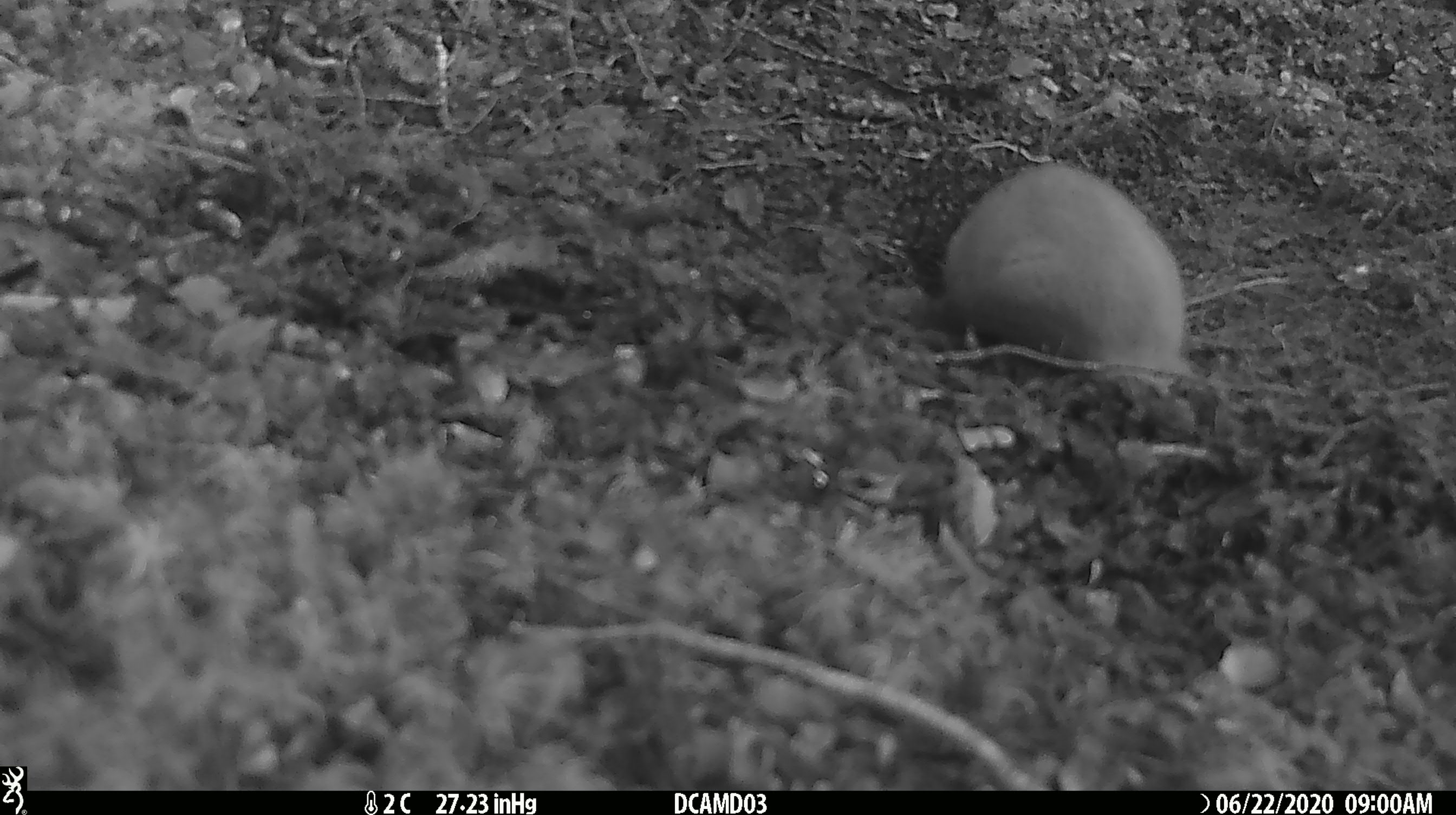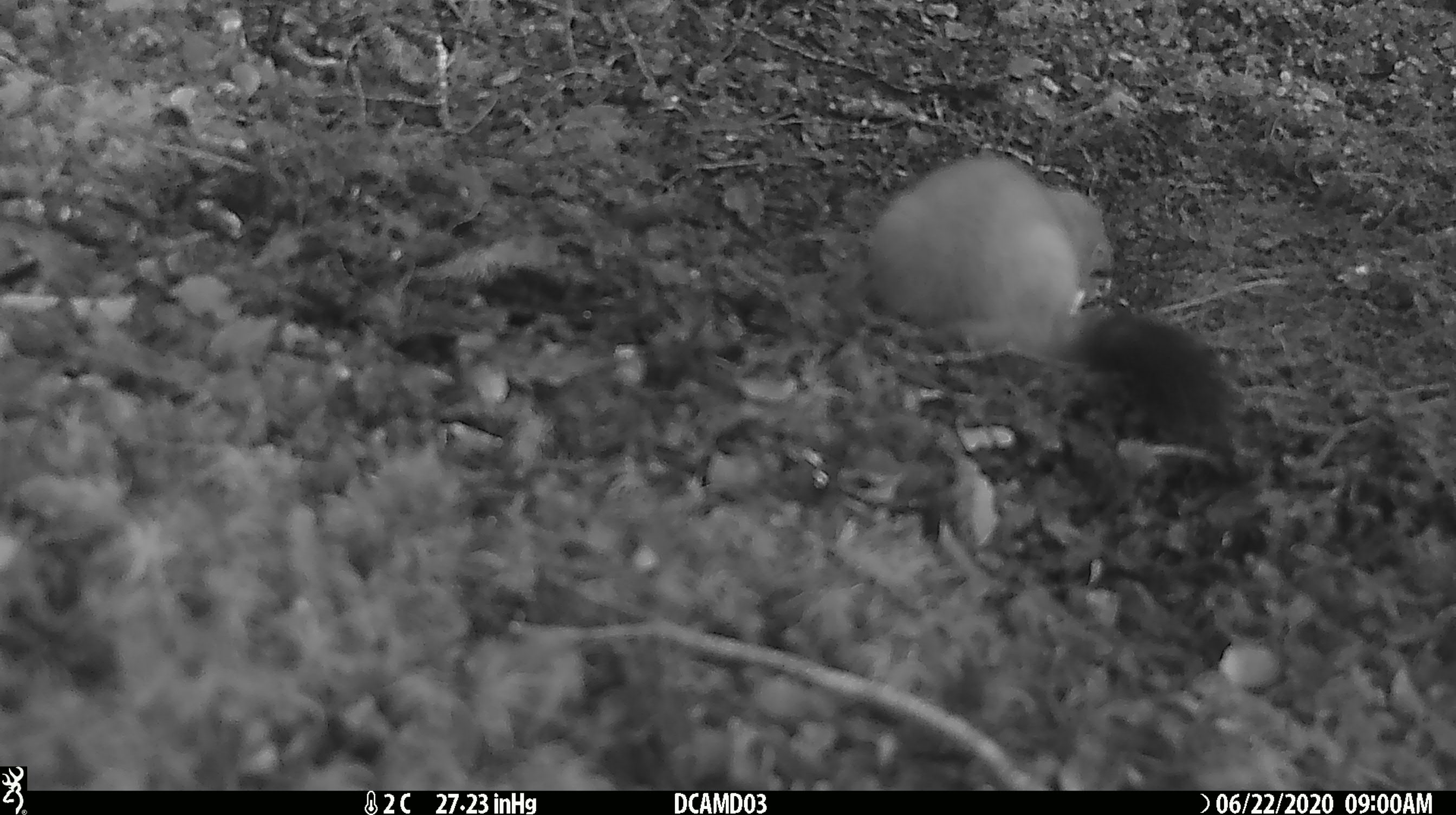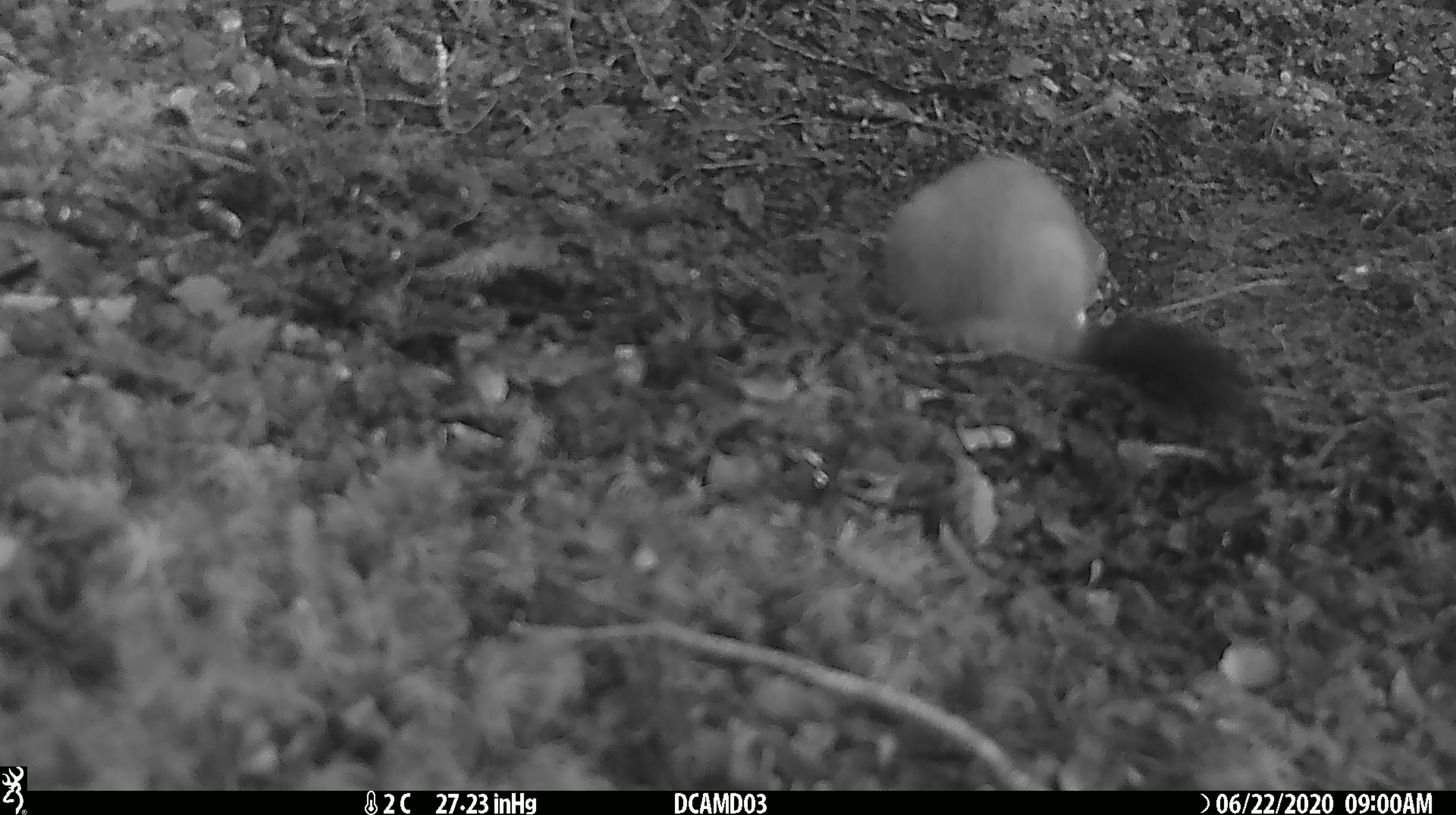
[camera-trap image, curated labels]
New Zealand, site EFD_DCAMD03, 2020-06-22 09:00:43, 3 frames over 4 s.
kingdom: Animalia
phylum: Chordata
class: Mammalia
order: Carnivora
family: Mustelidae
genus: Mustela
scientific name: Mustela erminea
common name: stoat